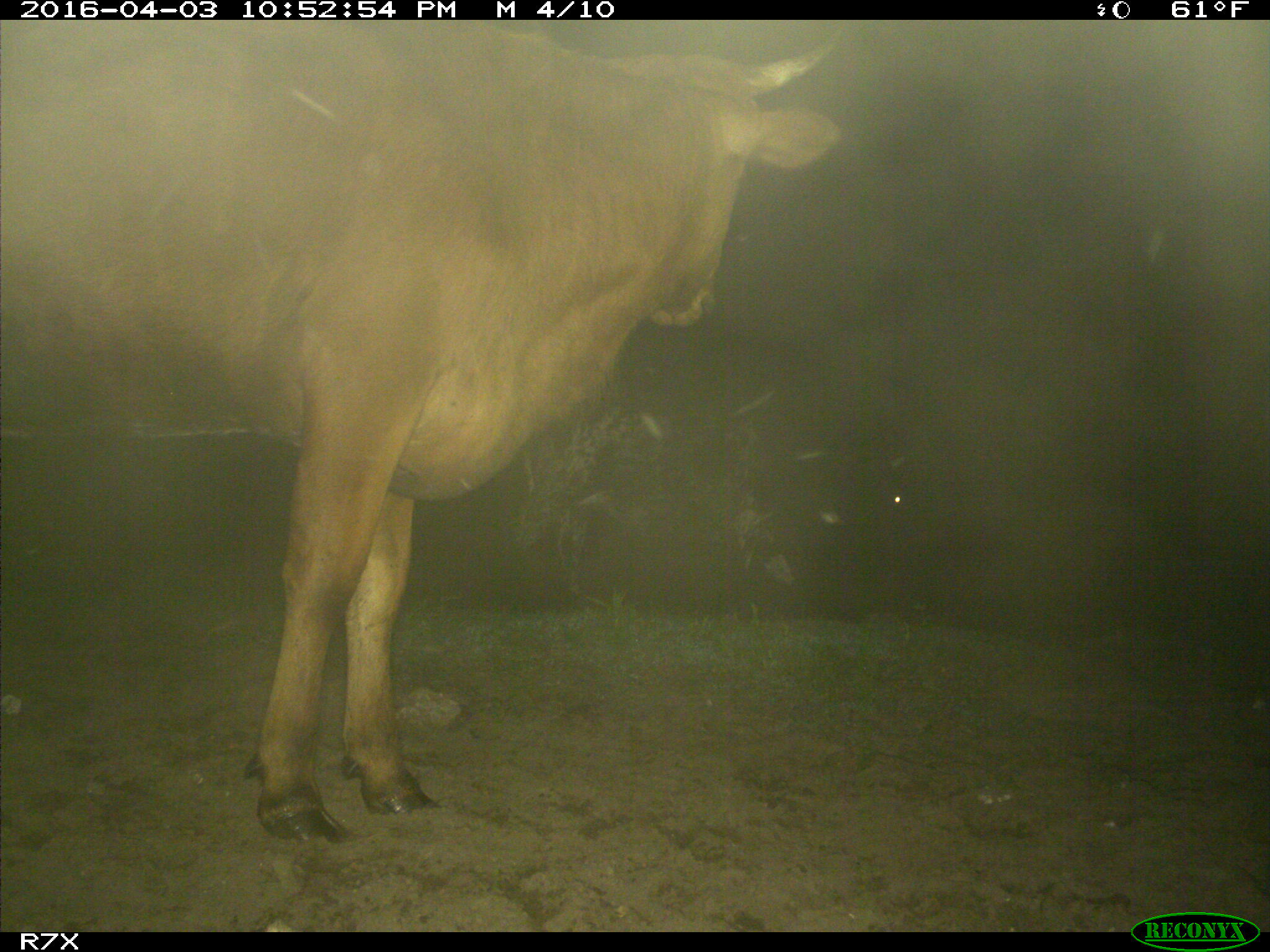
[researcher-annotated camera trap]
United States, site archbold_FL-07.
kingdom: Animalia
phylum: Chordata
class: Mammalia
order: Artiodactyla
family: Bovidae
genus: Bos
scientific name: Bos taurus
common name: domestic cow